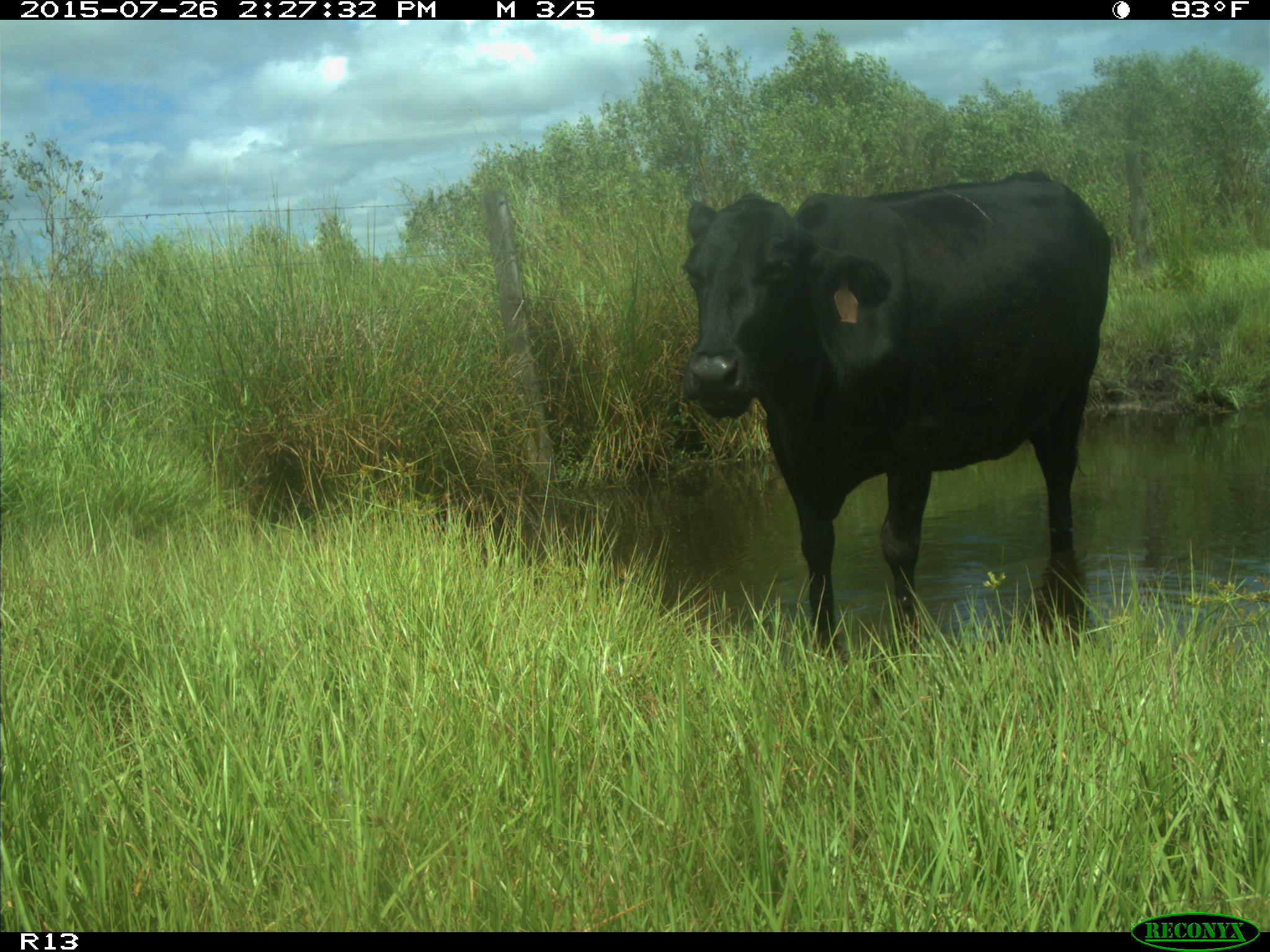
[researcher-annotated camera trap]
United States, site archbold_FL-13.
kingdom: Animalia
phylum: Chordata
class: Mammalia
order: Artiodactyla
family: Bovidae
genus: Bos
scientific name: Bos taurus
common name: domestic cow